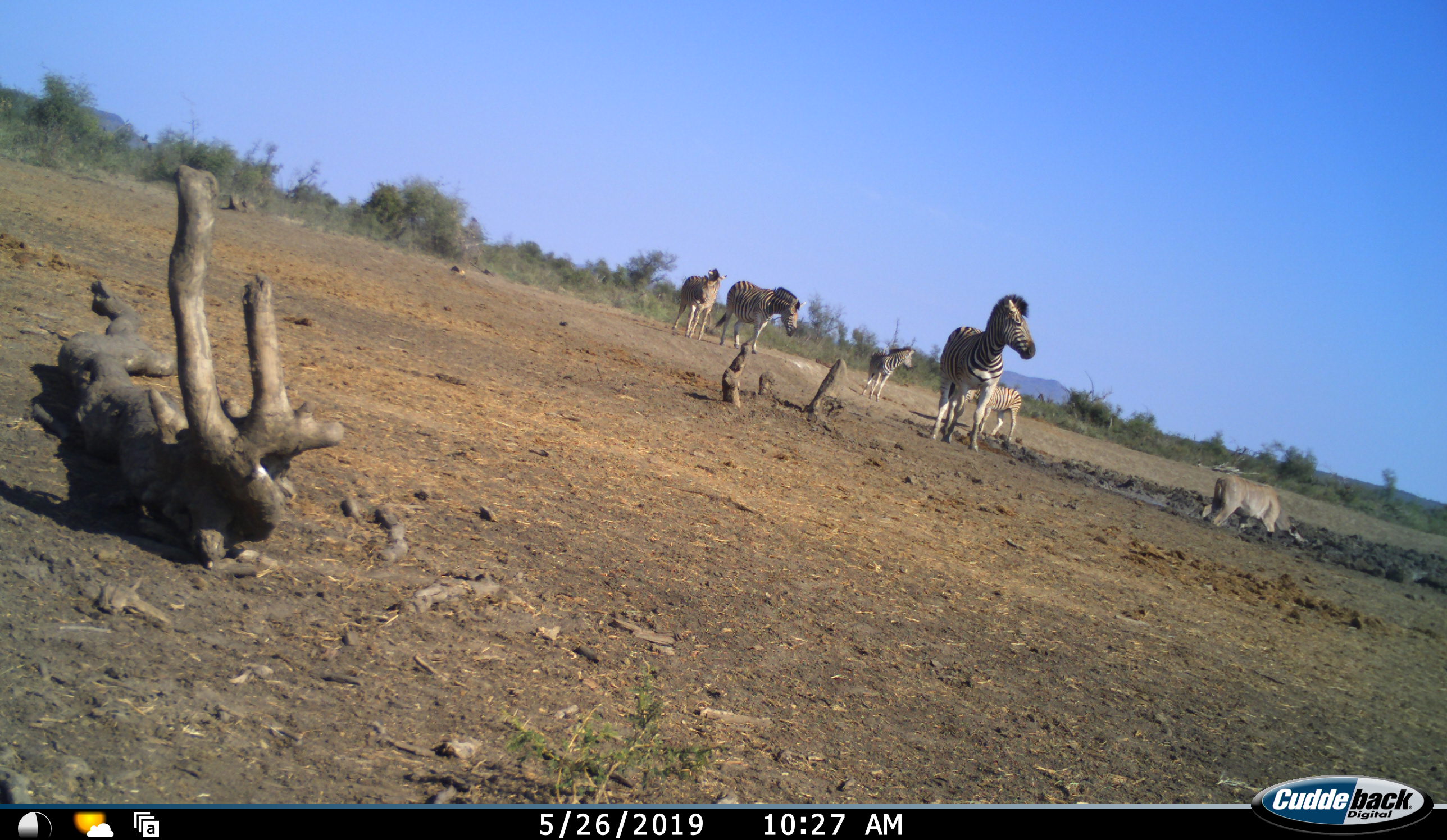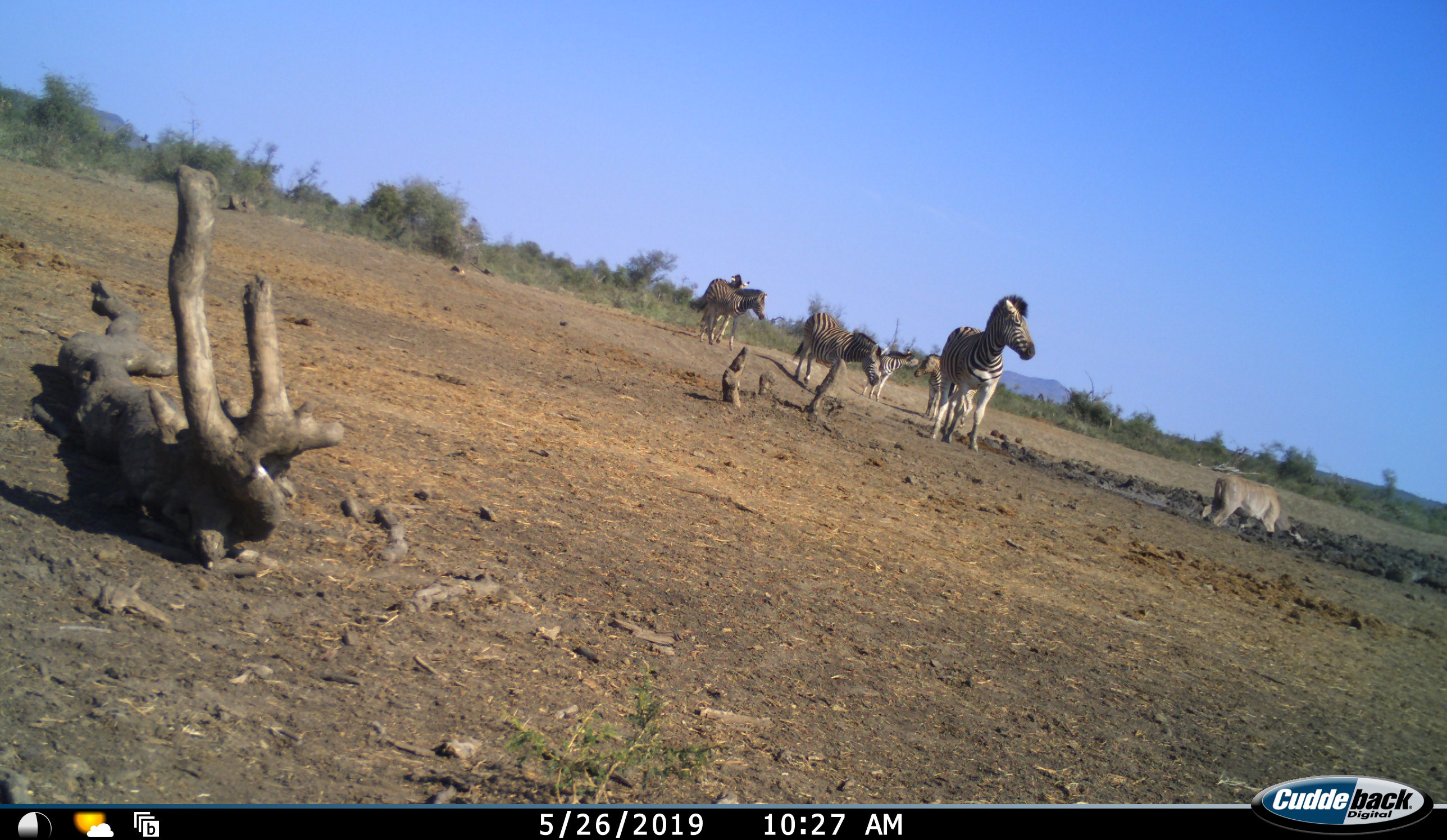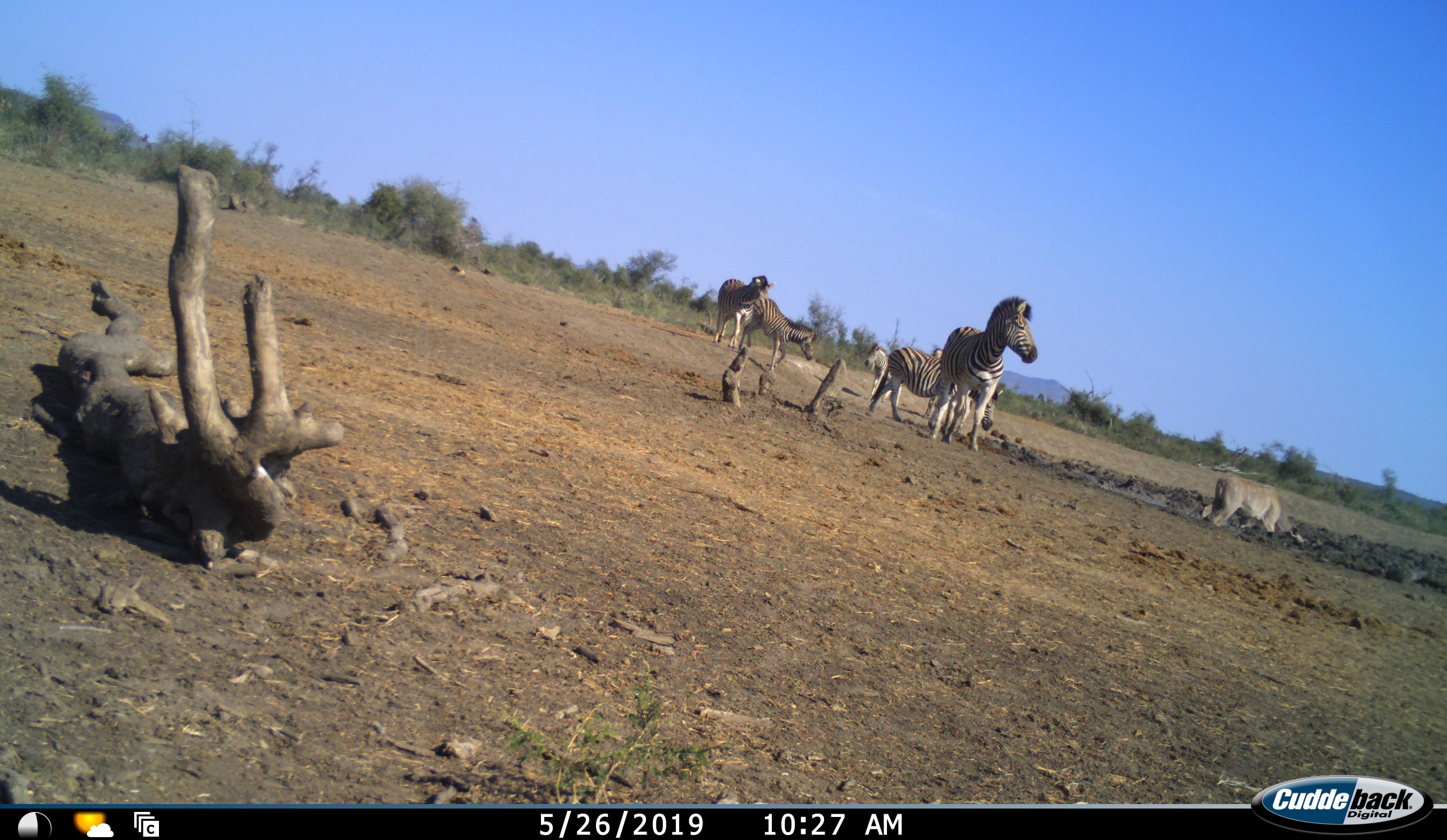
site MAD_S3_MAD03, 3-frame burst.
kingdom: Animalia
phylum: Chordata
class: Mammalia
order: Perissodactyla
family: Equidae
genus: Equus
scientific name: Equus quagga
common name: plains zebra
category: zebraplains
Zebraplains (plains zebra) (Equus quagga), count 6. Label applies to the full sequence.